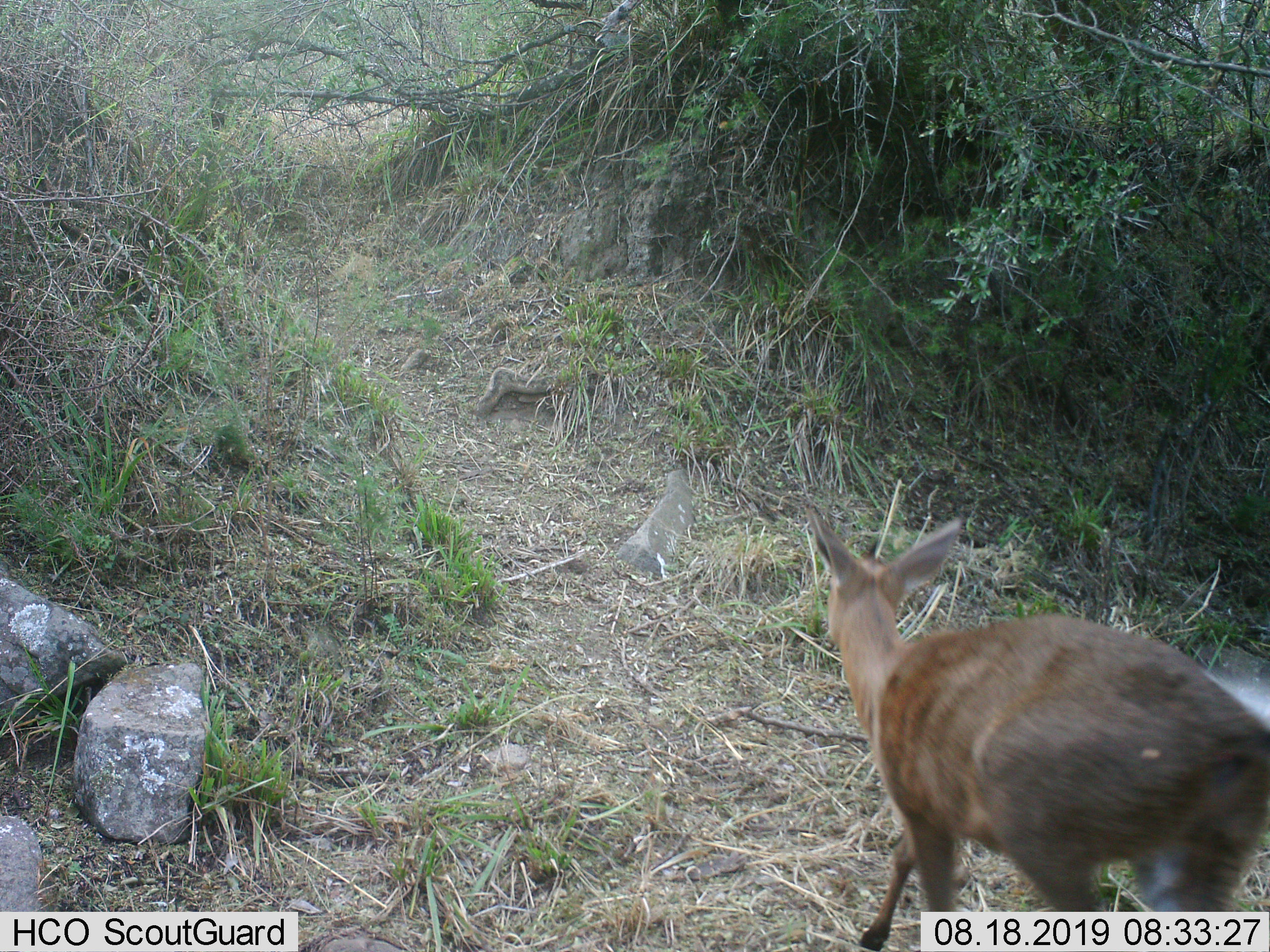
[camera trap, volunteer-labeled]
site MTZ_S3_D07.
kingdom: Animalia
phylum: Chordata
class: Mammalia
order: Artiodactyla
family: Cervidae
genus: Dama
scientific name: Dama dama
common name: fallow deer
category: fallowdeer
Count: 1.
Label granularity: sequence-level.